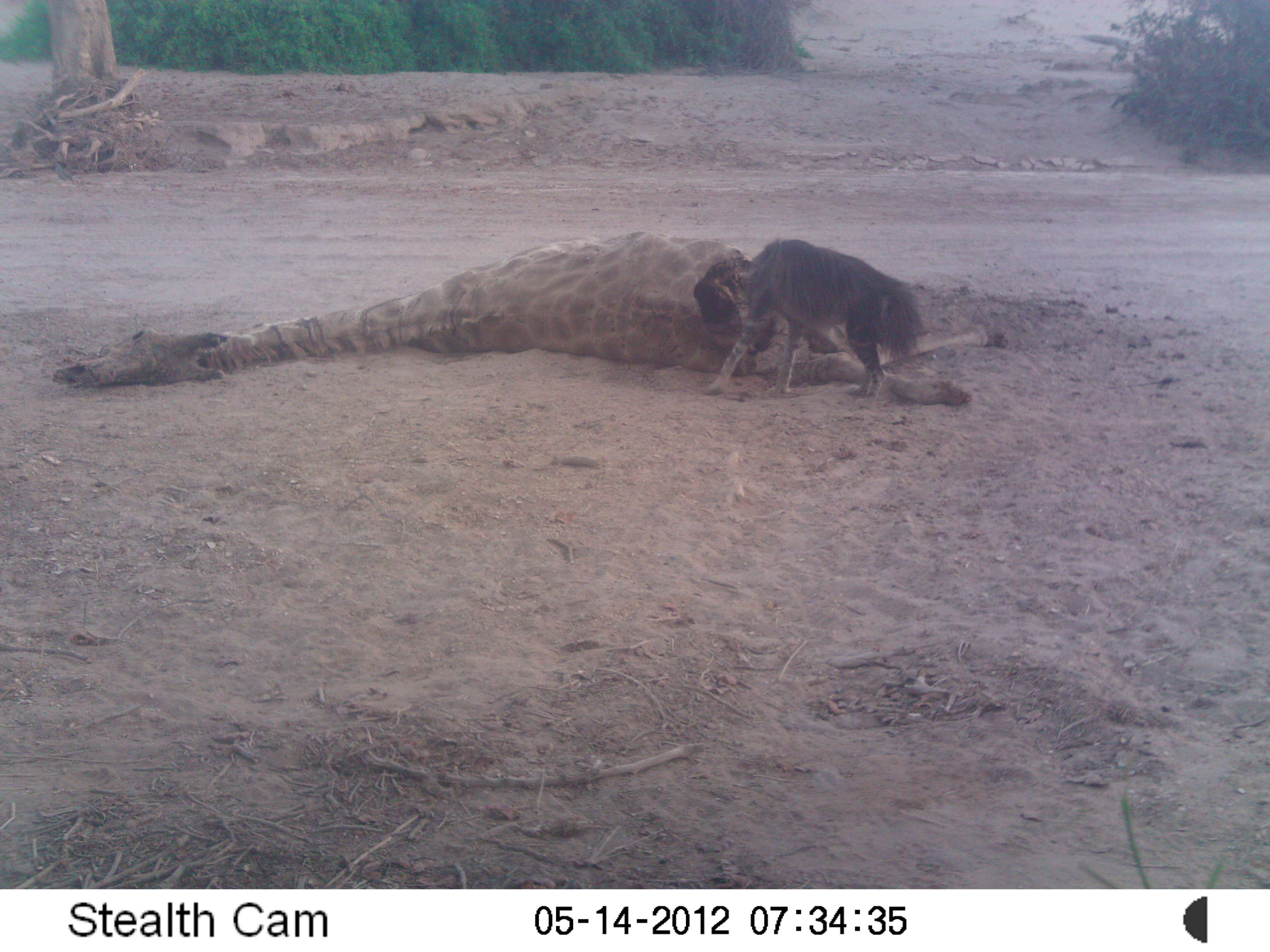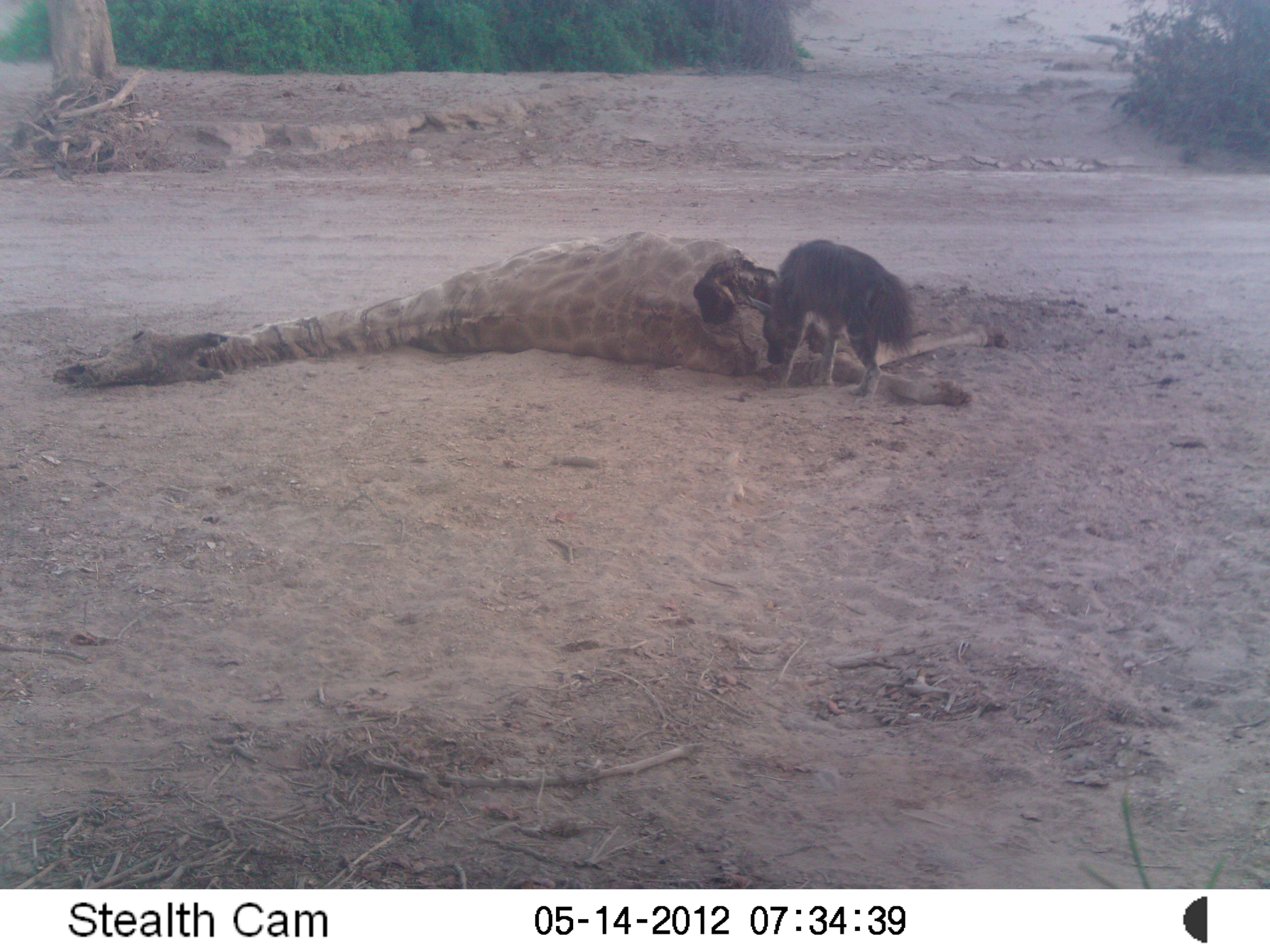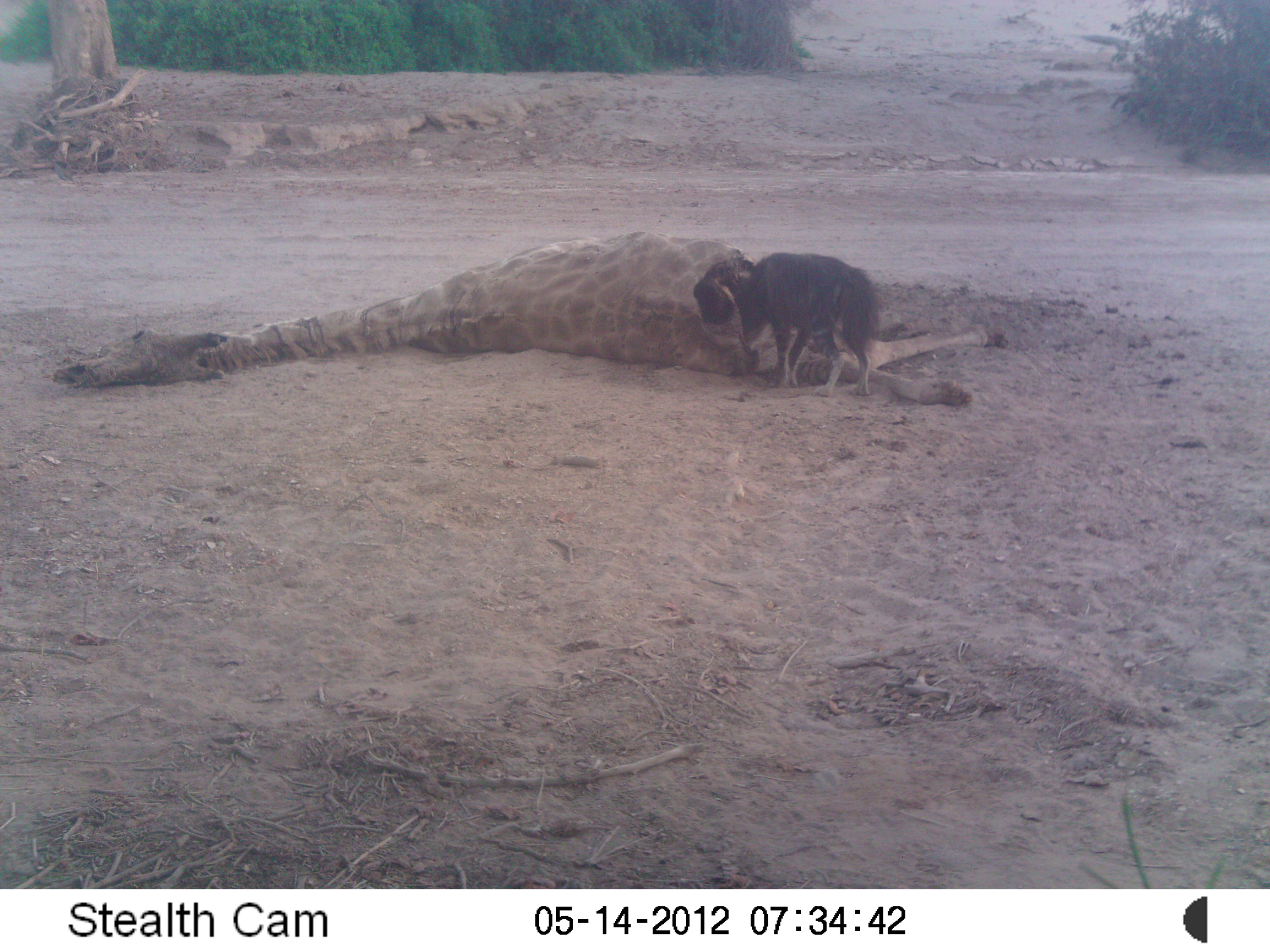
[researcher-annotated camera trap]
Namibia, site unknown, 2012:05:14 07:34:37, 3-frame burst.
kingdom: Animalia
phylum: Chordata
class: Mammalia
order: Carnivora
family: Hyaenidae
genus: Parahyaena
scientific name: Parahyaena brunnea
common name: brown hyena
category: hyaena brunnea